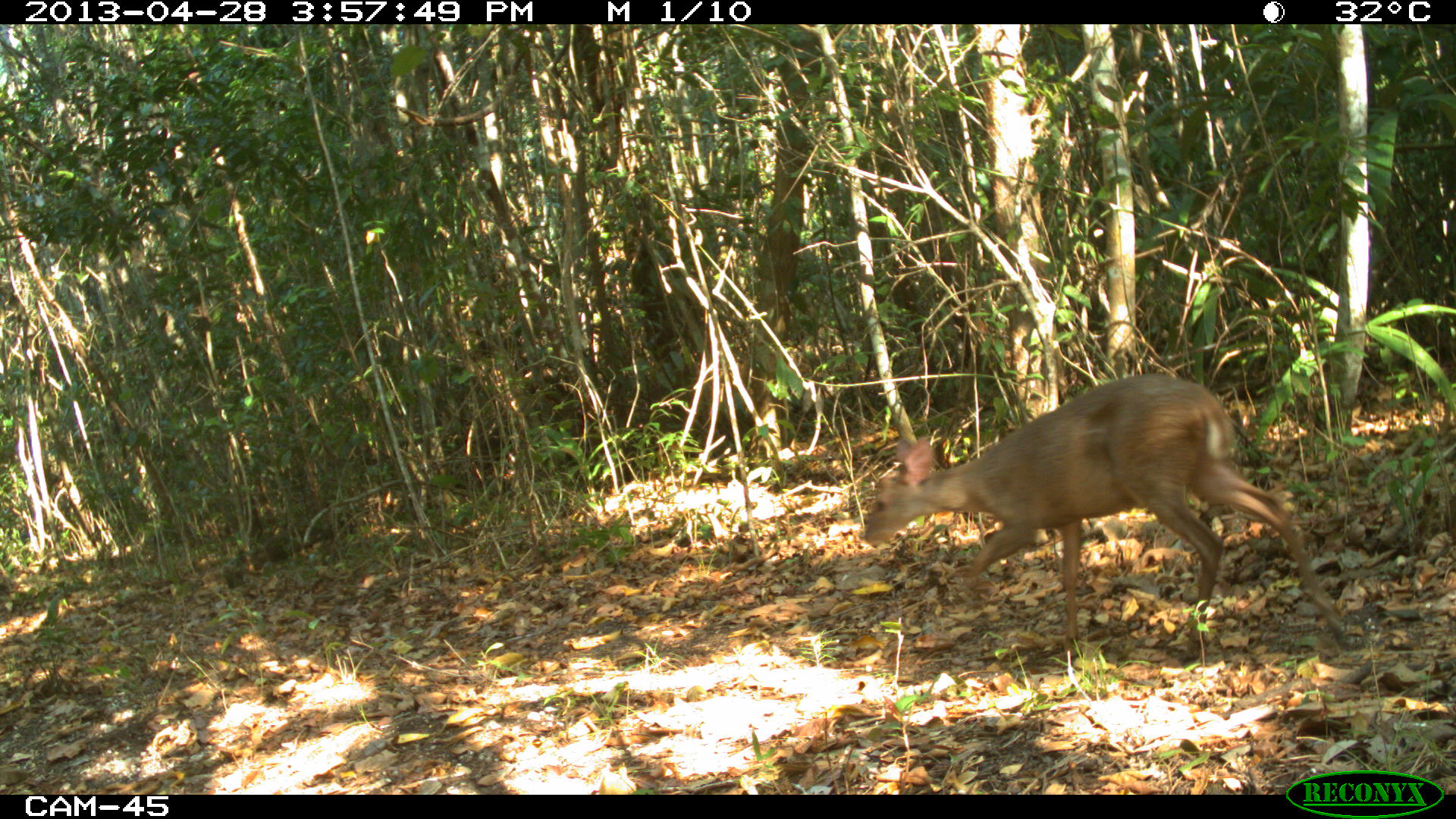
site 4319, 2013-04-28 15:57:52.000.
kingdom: Animalia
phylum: Chordata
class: Mammalia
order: Artiodactyla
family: Cervidae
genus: Odocoileus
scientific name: Odocoileus pandora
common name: yucatán brown brocket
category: mazama pandora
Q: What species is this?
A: Mazama pandora (yucatán brown brocket) (Odocoileus pandora).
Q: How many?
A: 1.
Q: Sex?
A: Male.